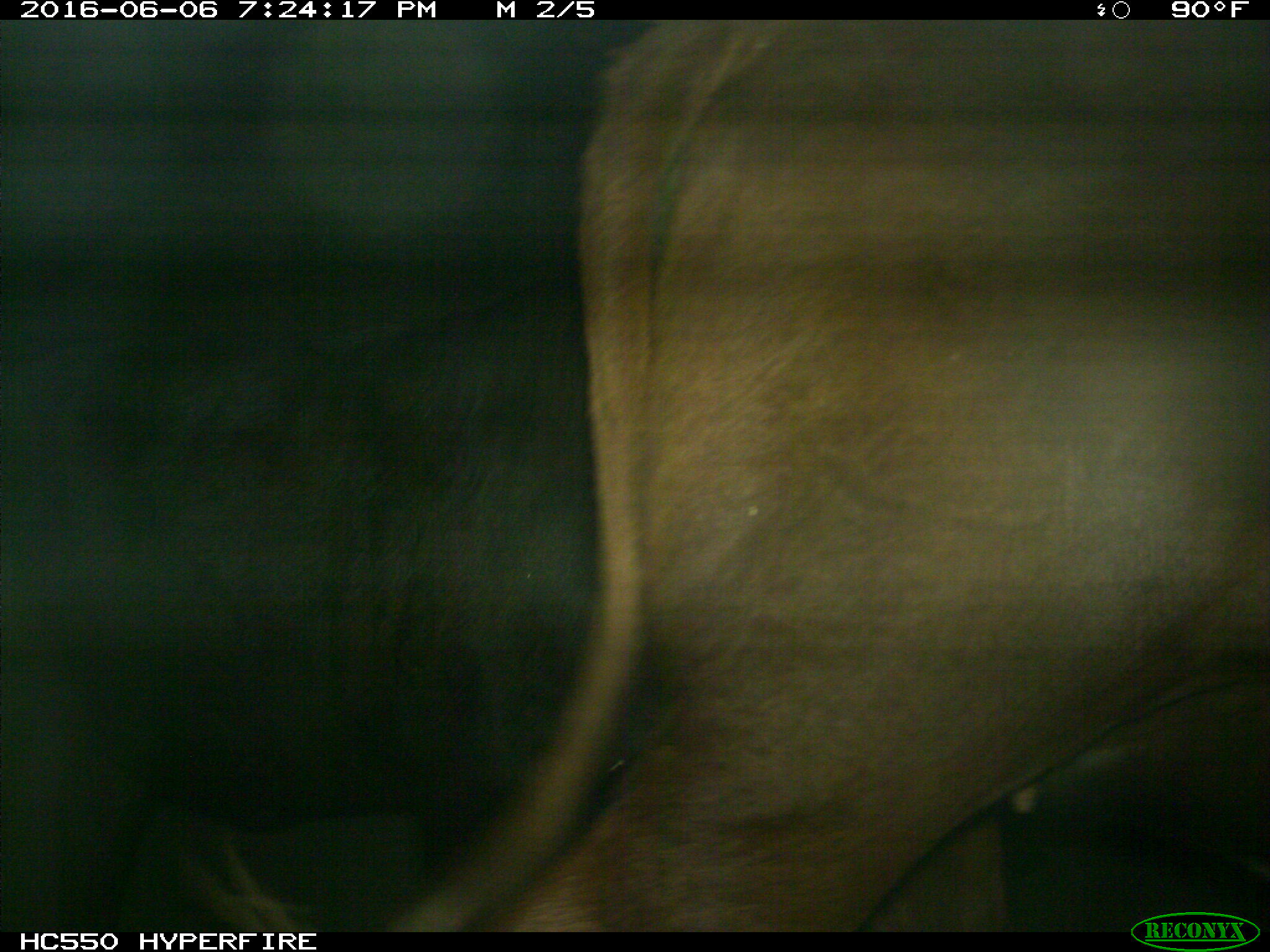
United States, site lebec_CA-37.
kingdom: Animalia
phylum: Chordata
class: Mammalia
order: Artiodactyla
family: Bovidae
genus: Bos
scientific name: Bos taurus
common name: domestic cow